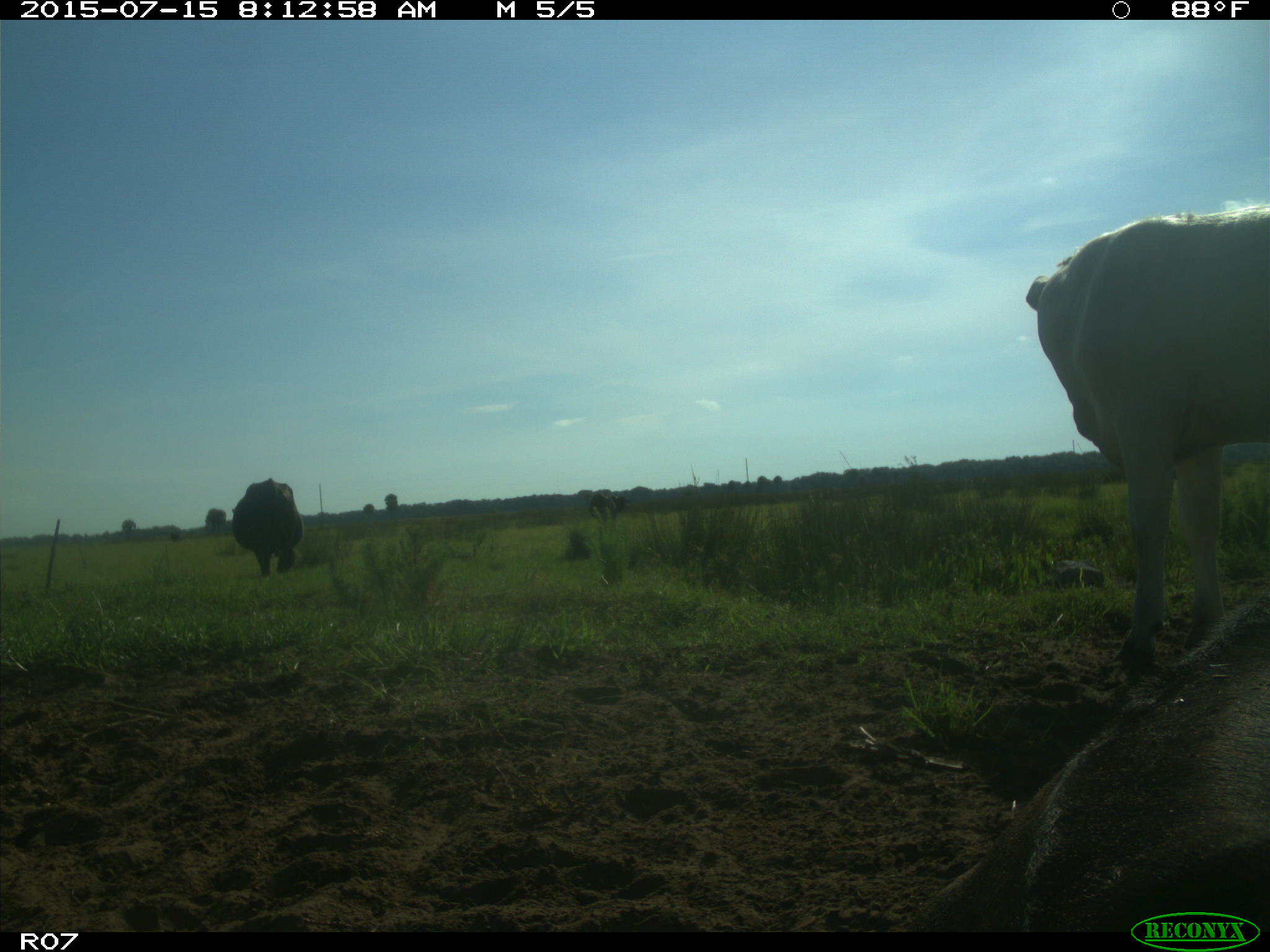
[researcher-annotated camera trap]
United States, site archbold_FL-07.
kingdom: Animalia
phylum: Chordata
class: Mammalia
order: Artiodactyla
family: Bovidae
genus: Bos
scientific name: Bos taurus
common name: domestic cow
Bos taurus (domestic cow).